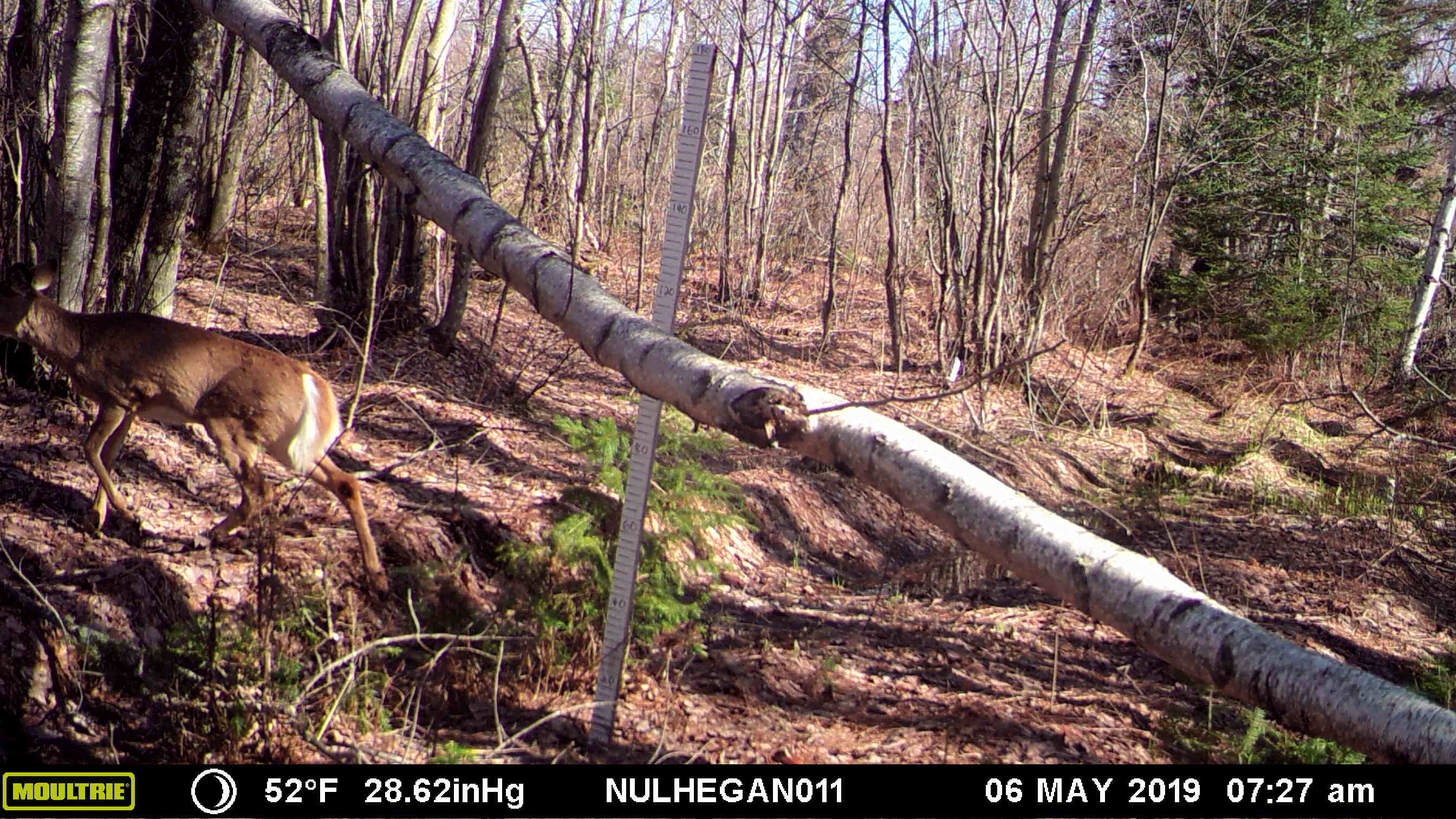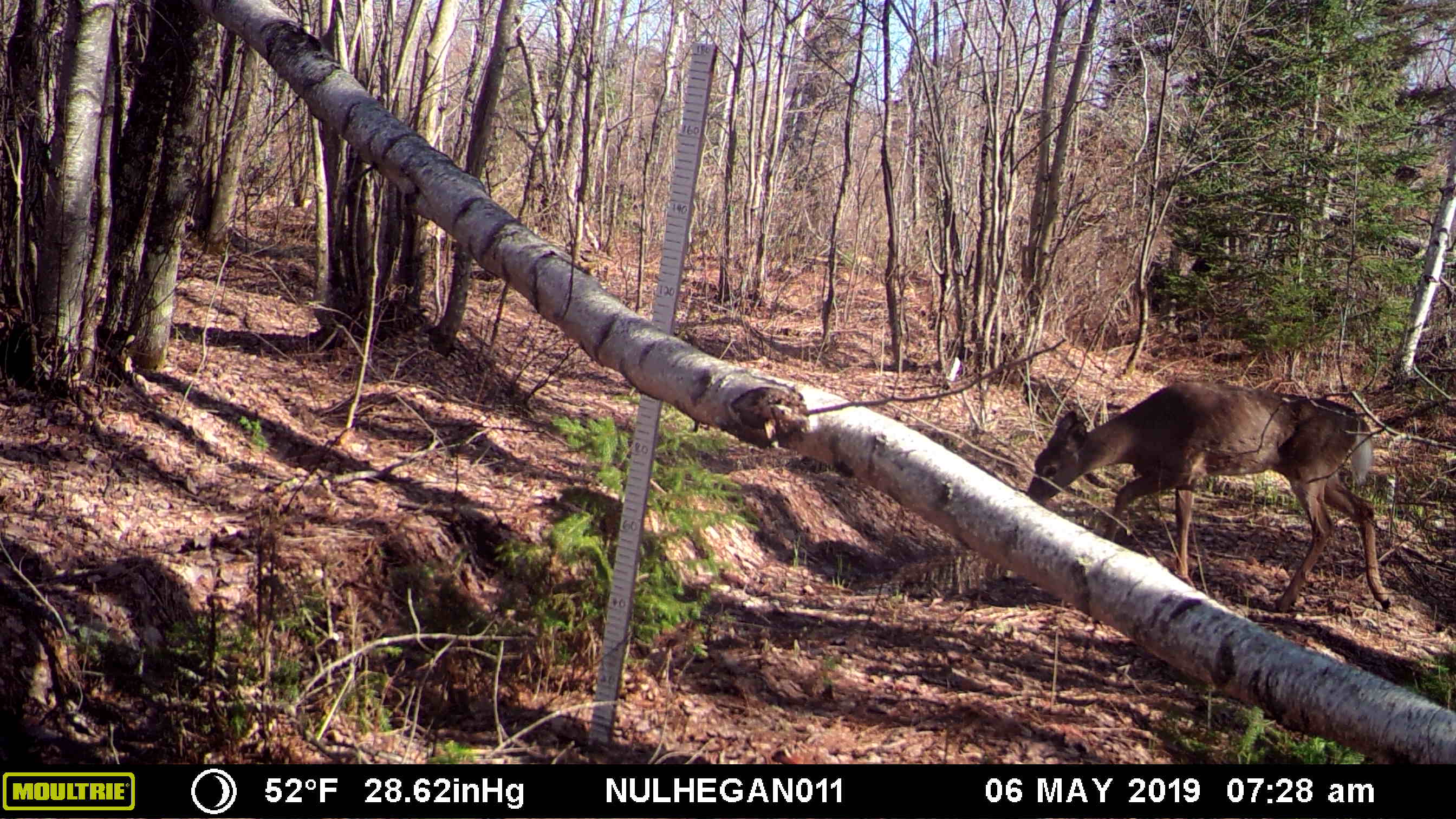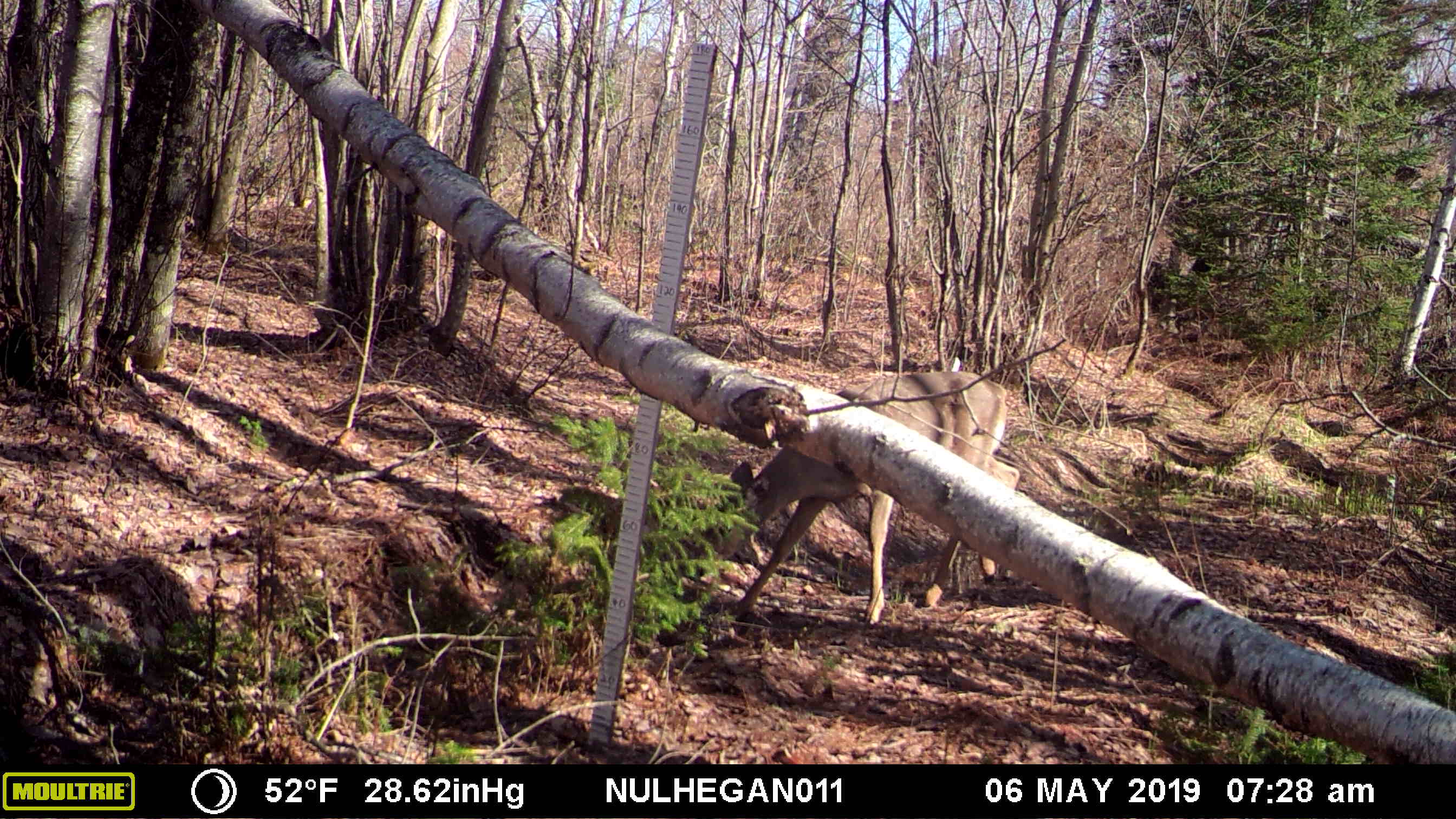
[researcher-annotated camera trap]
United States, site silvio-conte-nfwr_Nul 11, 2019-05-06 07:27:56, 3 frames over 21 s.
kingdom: Animalia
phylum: Chordata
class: Mammalia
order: Artiodactyla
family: Cervidae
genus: Odocoileus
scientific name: Odocoileus virginianus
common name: white-tailed deer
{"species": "white-tailed deer (Odocoileus virginianus)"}